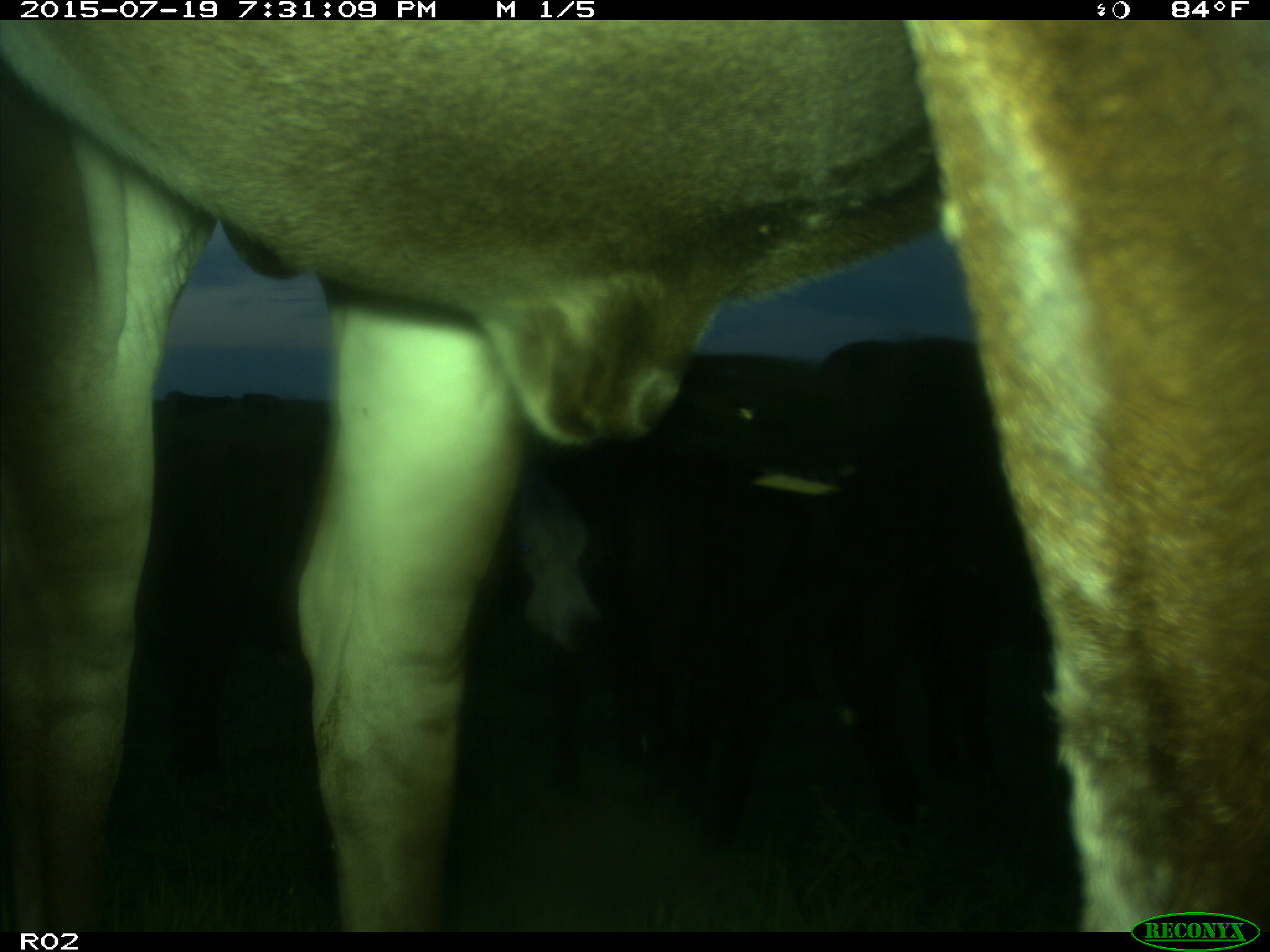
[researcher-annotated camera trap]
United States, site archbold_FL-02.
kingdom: Animalia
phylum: Chordata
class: Mammalia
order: Artiodactyla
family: Bovidae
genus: Bos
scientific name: Bos taurus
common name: domestic cow